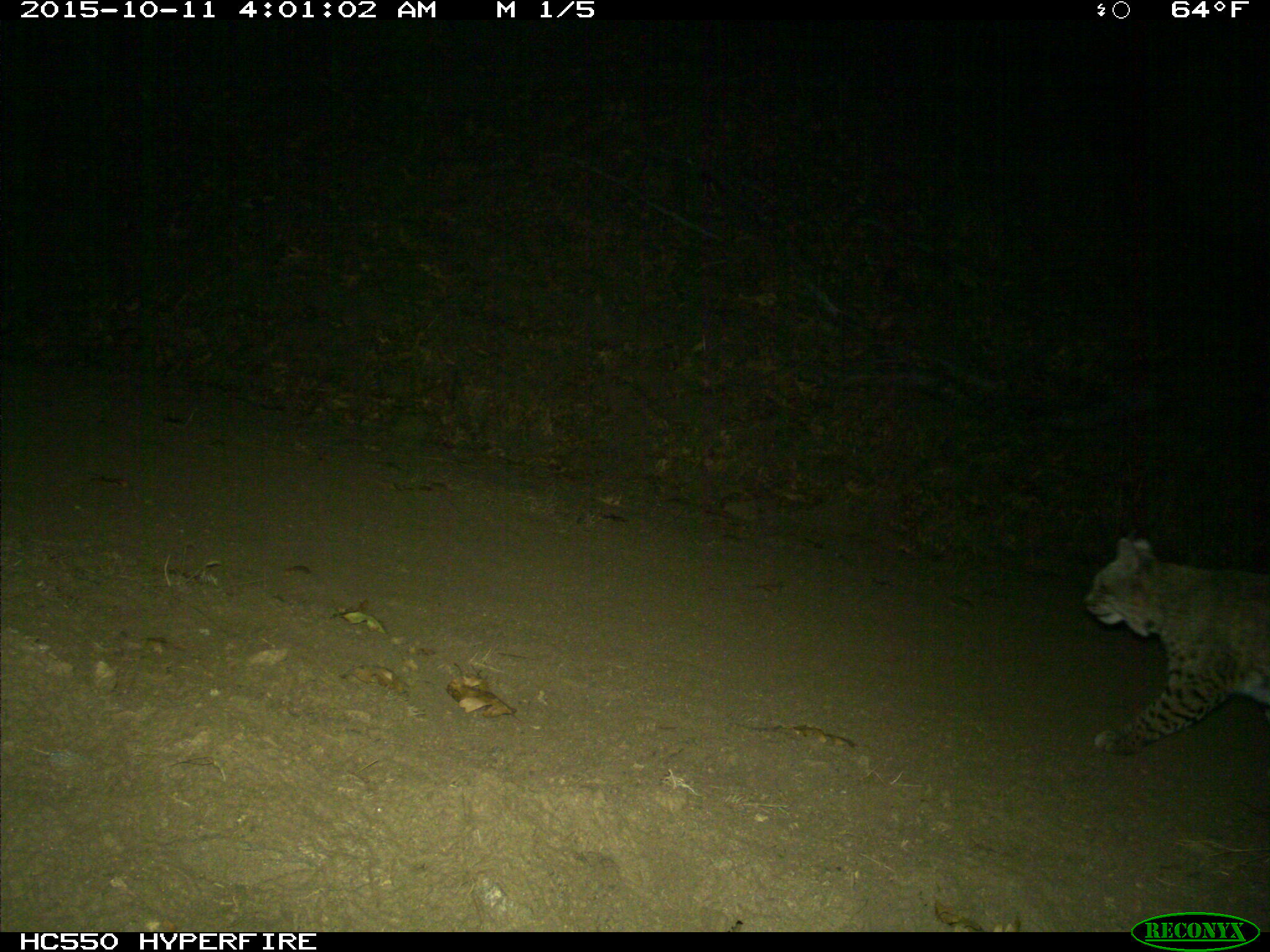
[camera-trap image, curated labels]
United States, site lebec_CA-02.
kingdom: Animalia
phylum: Chordata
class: Mammalia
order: Carnivora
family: Felidae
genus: Lynx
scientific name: Lynx rufus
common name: bobcat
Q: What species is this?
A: Lynx rufus (bobcat).